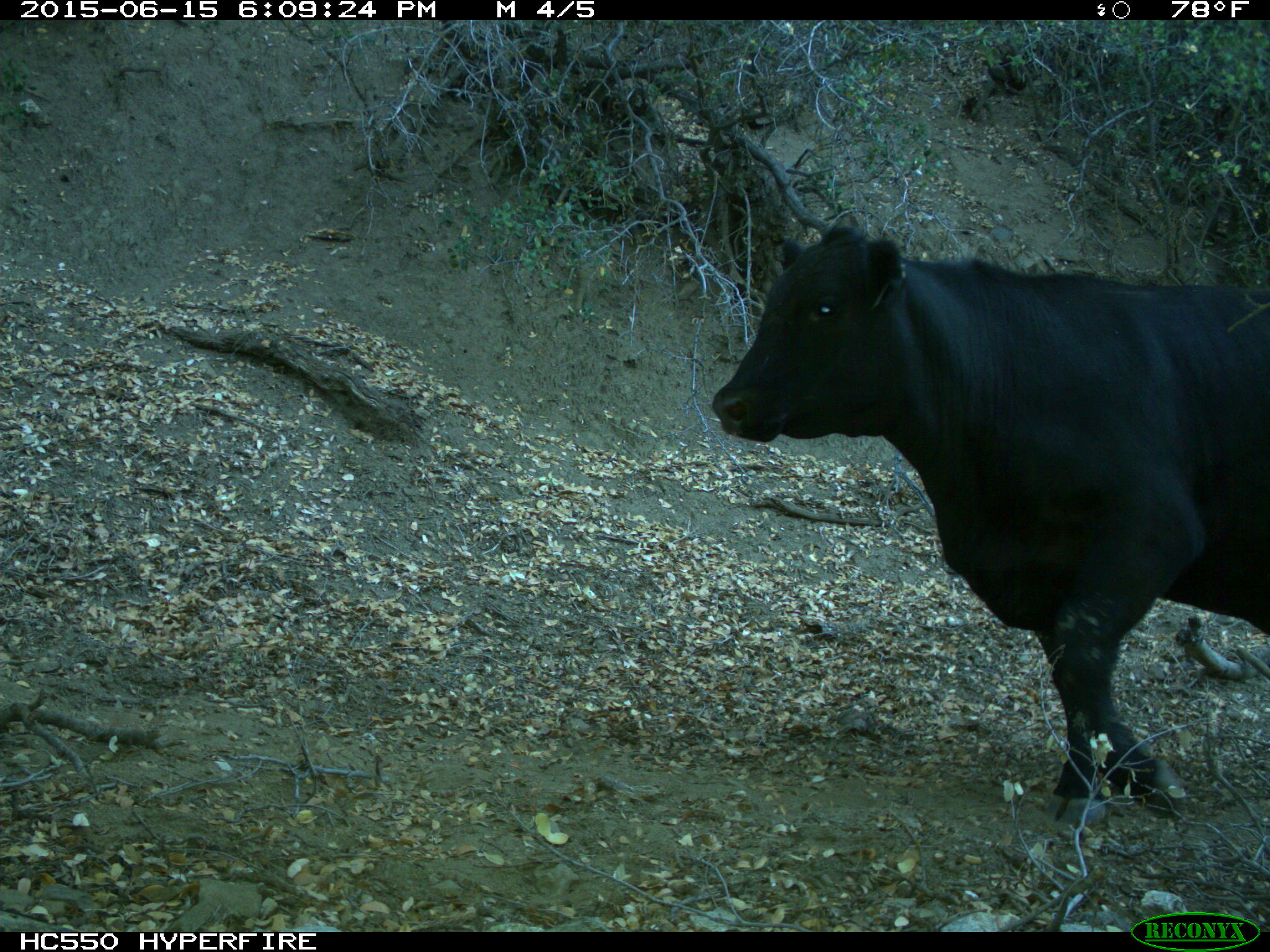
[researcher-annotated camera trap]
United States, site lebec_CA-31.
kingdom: Animalia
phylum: Chordata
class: Mammalia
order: Artiodactyla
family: Bovidae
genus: Bos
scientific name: Bos taurus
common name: domestic cow